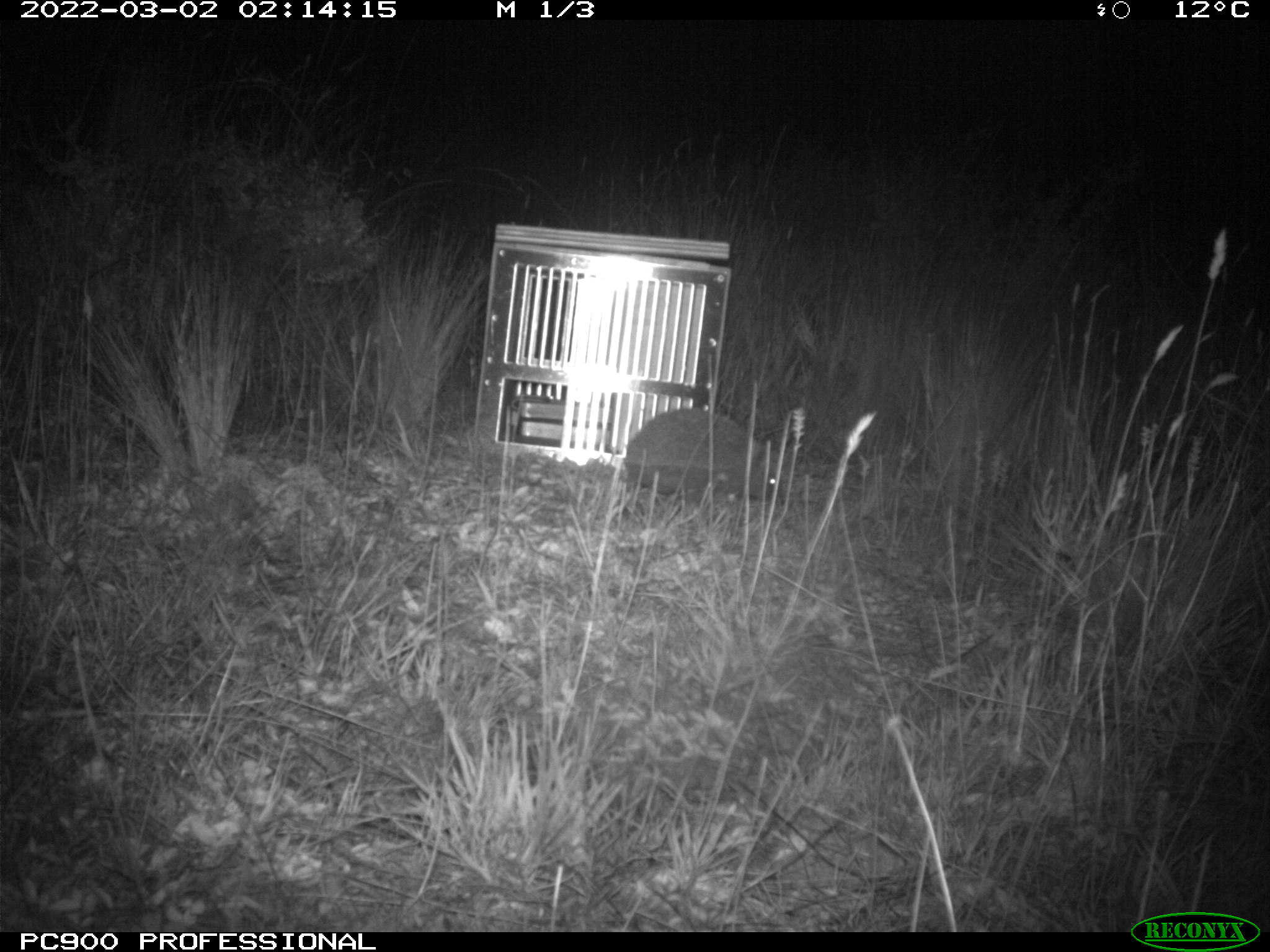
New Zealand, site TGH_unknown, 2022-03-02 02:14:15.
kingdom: Animalia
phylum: Chordata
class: Mammalia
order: Eulipotyphla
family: Erinaceidae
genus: Erinaceus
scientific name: Erinaceus europaeus europaeus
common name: european hedgehog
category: hedgehog